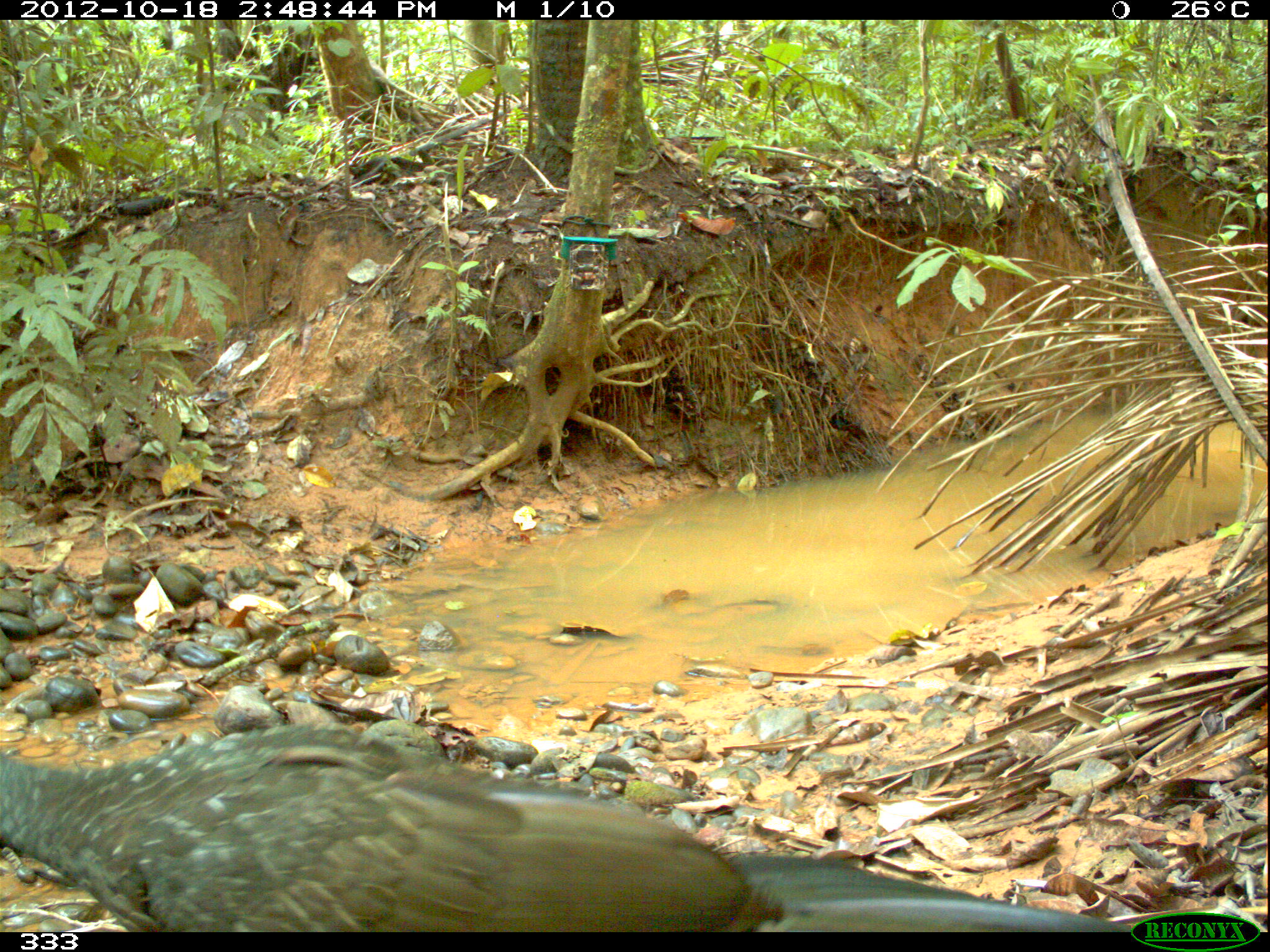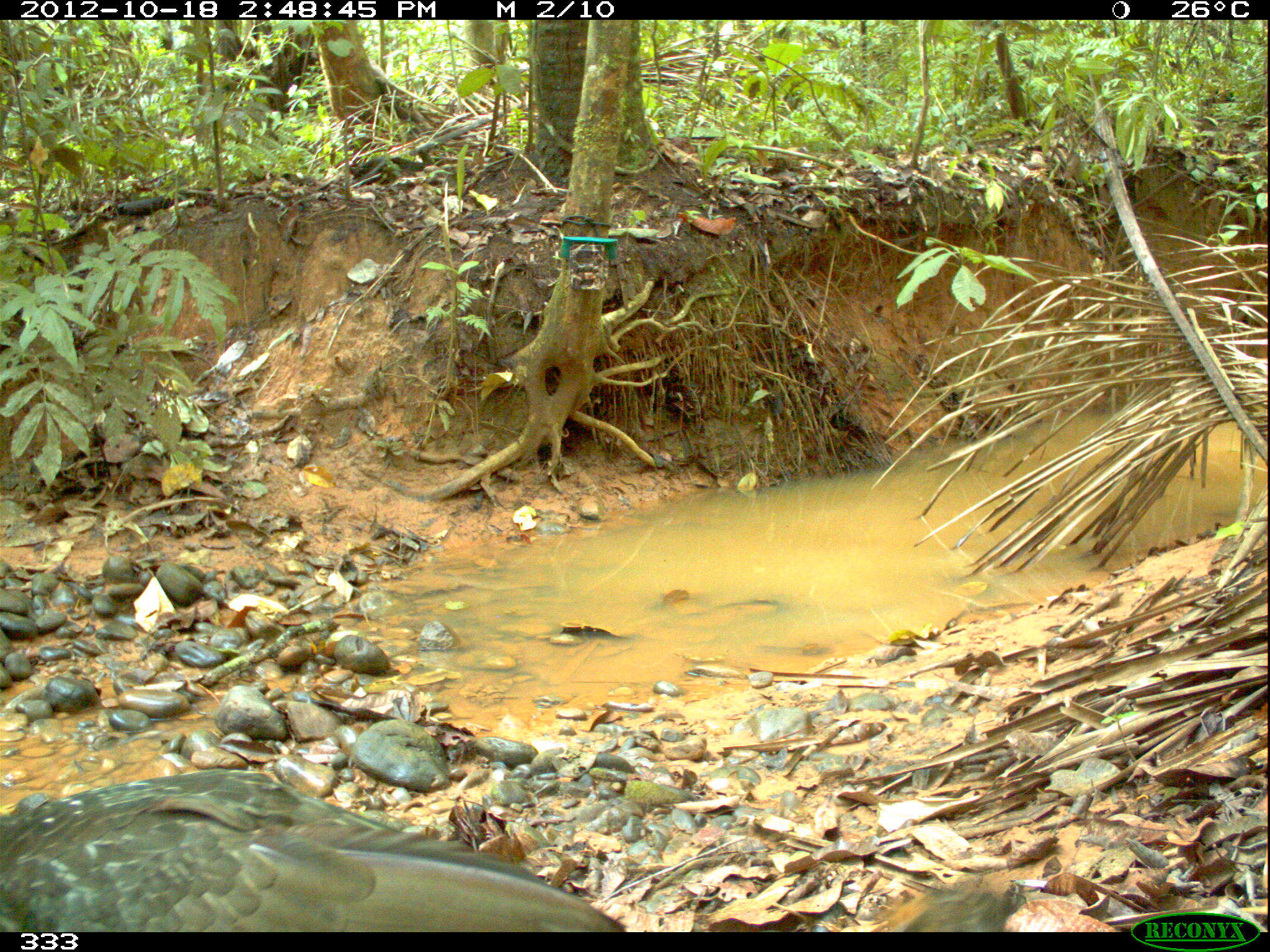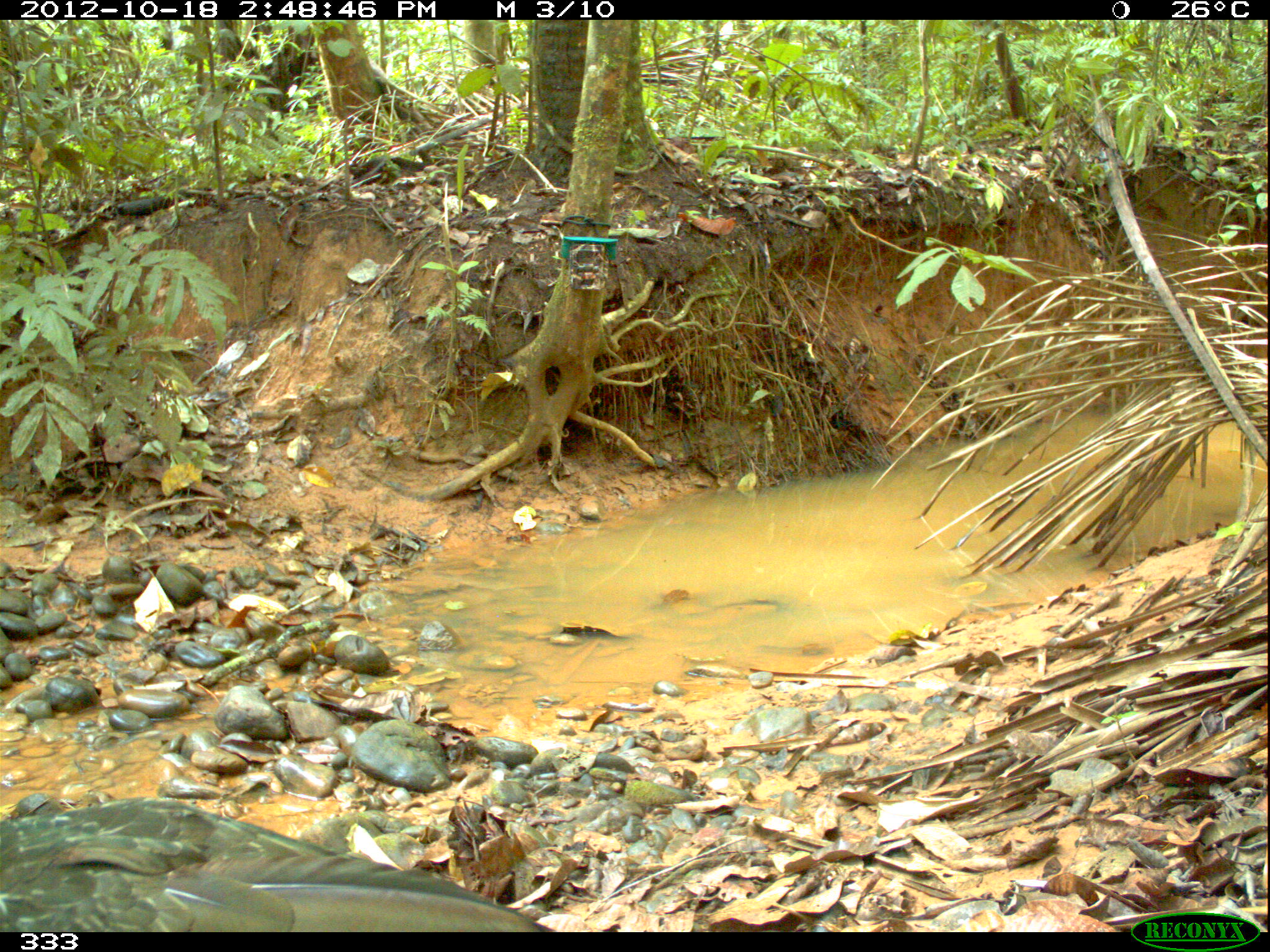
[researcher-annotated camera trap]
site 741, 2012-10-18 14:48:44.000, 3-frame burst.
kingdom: Animalia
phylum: Chordata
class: Aves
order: Galliformes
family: Cracidae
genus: Penelope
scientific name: Penelope jacquacu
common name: spix's guan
Penelope jacquacu (spix's guan).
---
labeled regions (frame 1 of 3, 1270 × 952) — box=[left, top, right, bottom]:
penelope jacquacu: box=[0, 721, 1135, 932]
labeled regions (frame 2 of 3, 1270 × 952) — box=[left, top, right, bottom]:
penelope jacquacu: box=[1, 766, 1021, 932]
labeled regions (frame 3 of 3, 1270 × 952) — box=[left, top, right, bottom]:
penelope jacquacu: box=[0, 798, 562, 932]